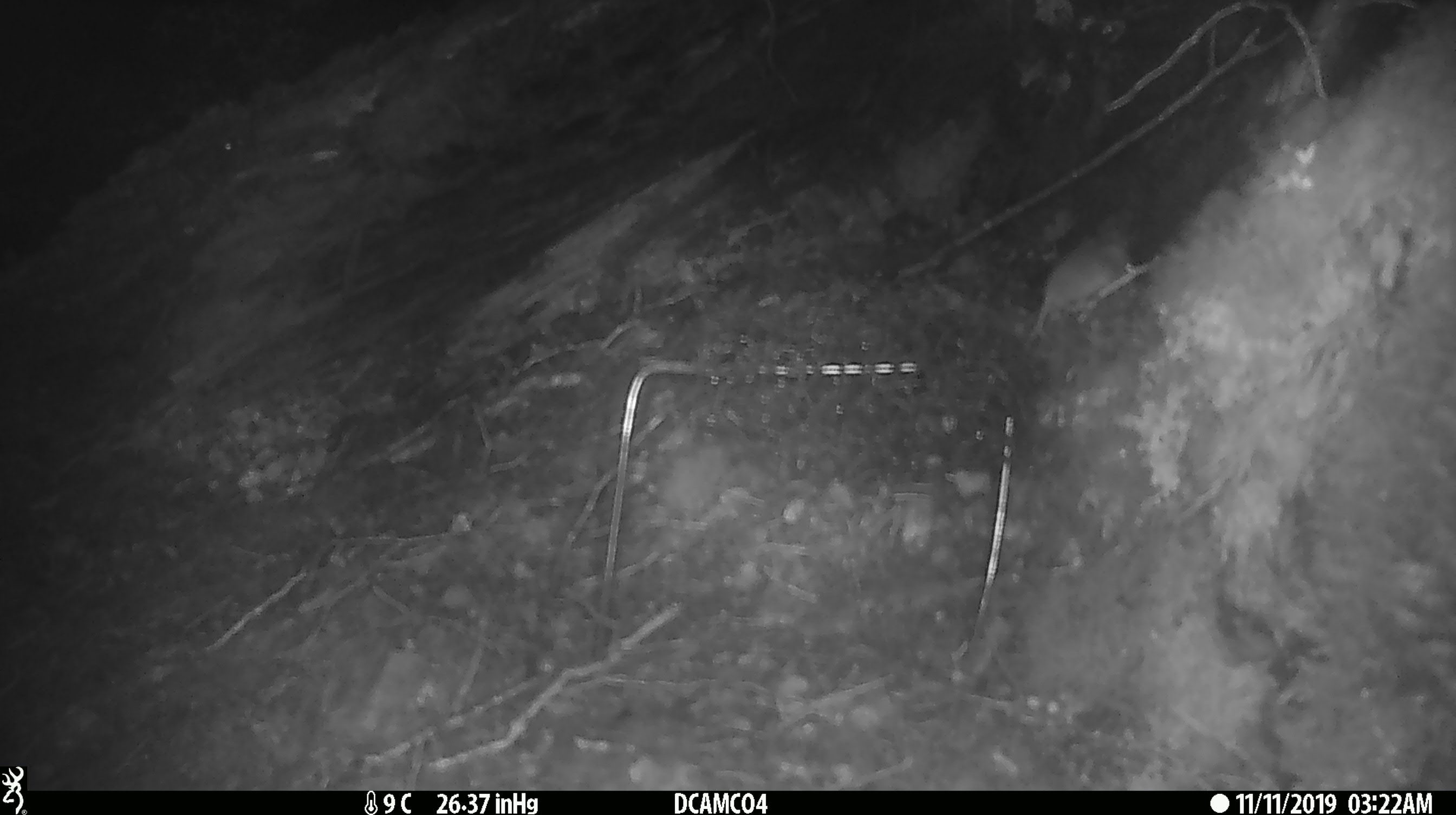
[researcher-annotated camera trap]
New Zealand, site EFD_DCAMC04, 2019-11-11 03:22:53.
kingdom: Animalia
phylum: Chordata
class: Mammalia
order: Rodentia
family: Muridae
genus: Mus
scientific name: Mus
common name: mouse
Mouse (Mus).